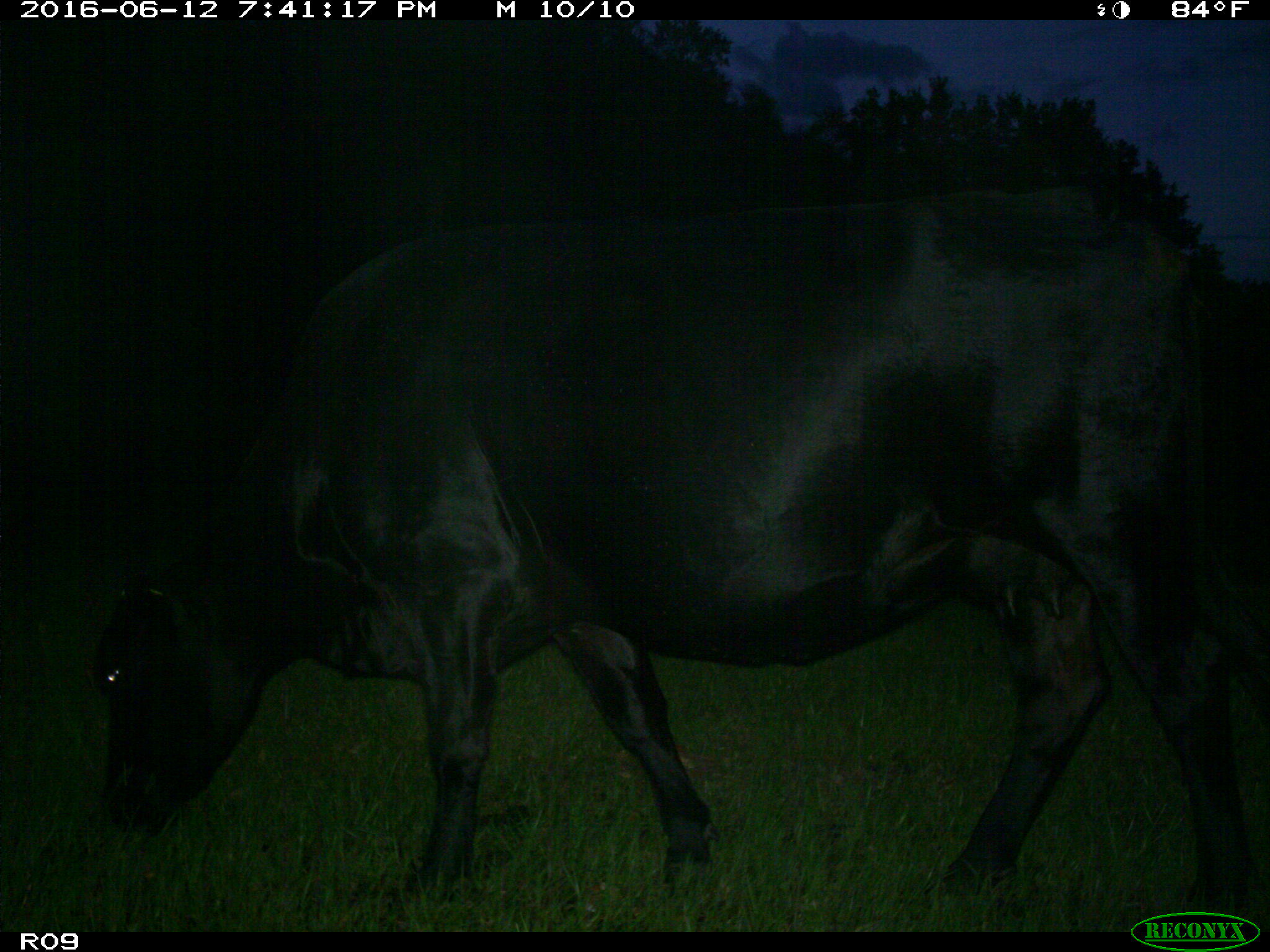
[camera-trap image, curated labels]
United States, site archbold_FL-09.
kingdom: Animalia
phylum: Chordata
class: Mammalia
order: Artiodactyla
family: Bovidae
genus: Bos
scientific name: Bos taurus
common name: domestic cow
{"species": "Bos taurus (domestic cow)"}